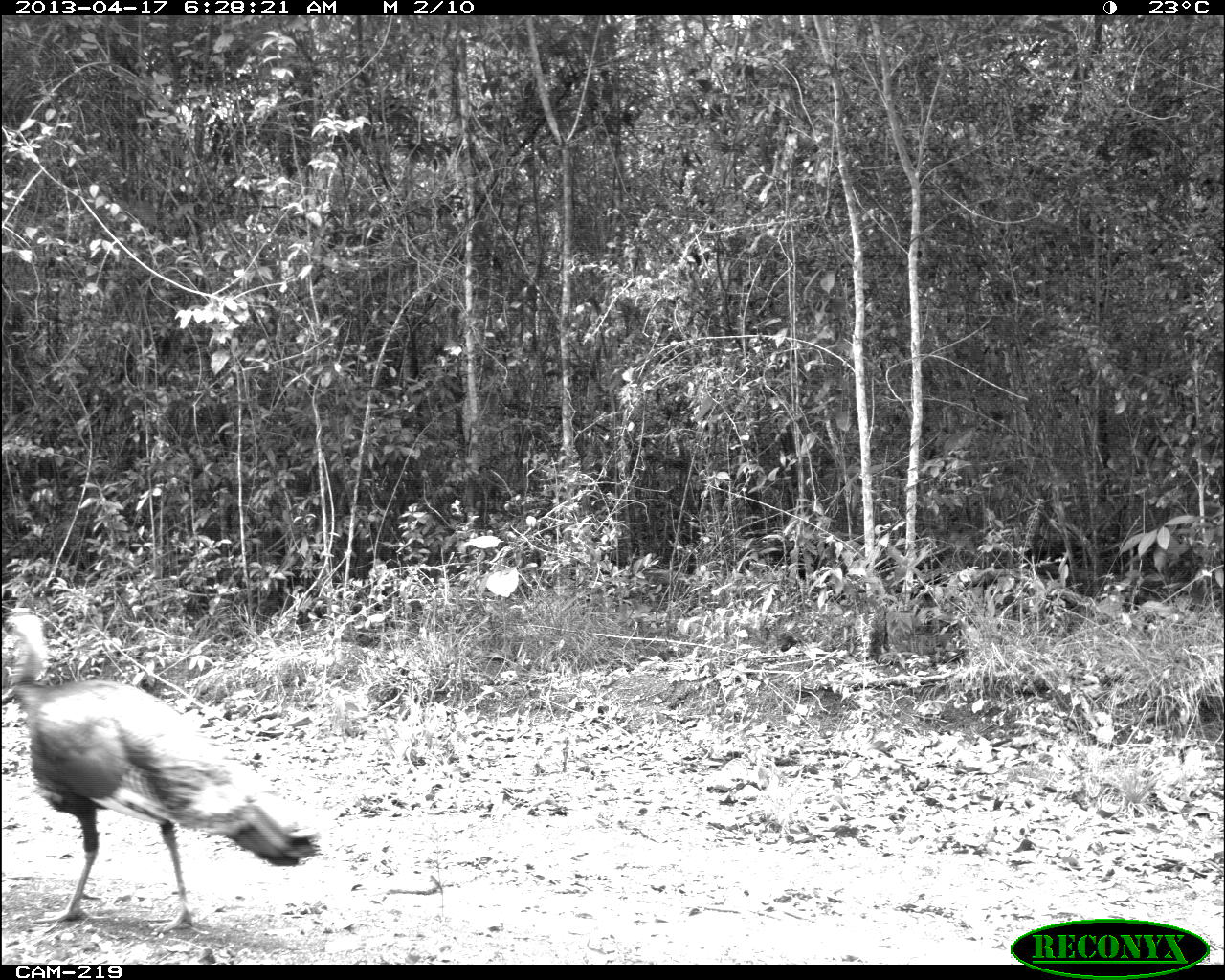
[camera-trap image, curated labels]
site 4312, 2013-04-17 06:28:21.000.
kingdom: Animalia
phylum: Chordata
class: Aves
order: Galliformes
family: Phasianidae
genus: Meleagris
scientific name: Meleagris ocellata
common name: ocellated turkey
Meleagris ocellata (ocellated turkey), count 1, sex male.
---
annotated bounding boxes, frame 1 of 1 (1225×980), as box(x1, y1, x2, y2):
meleagris ocellata: box(0, 608, 319, 933)